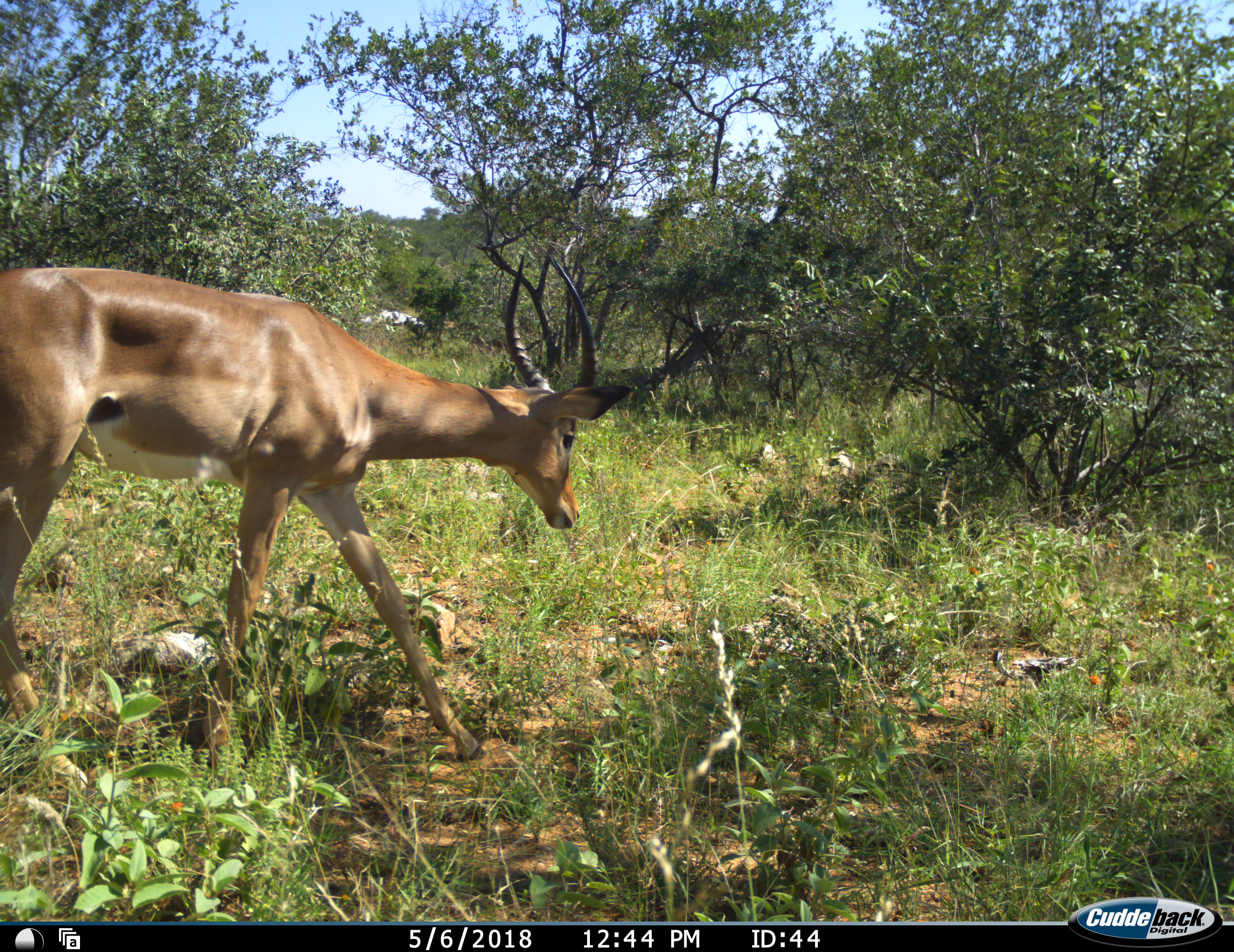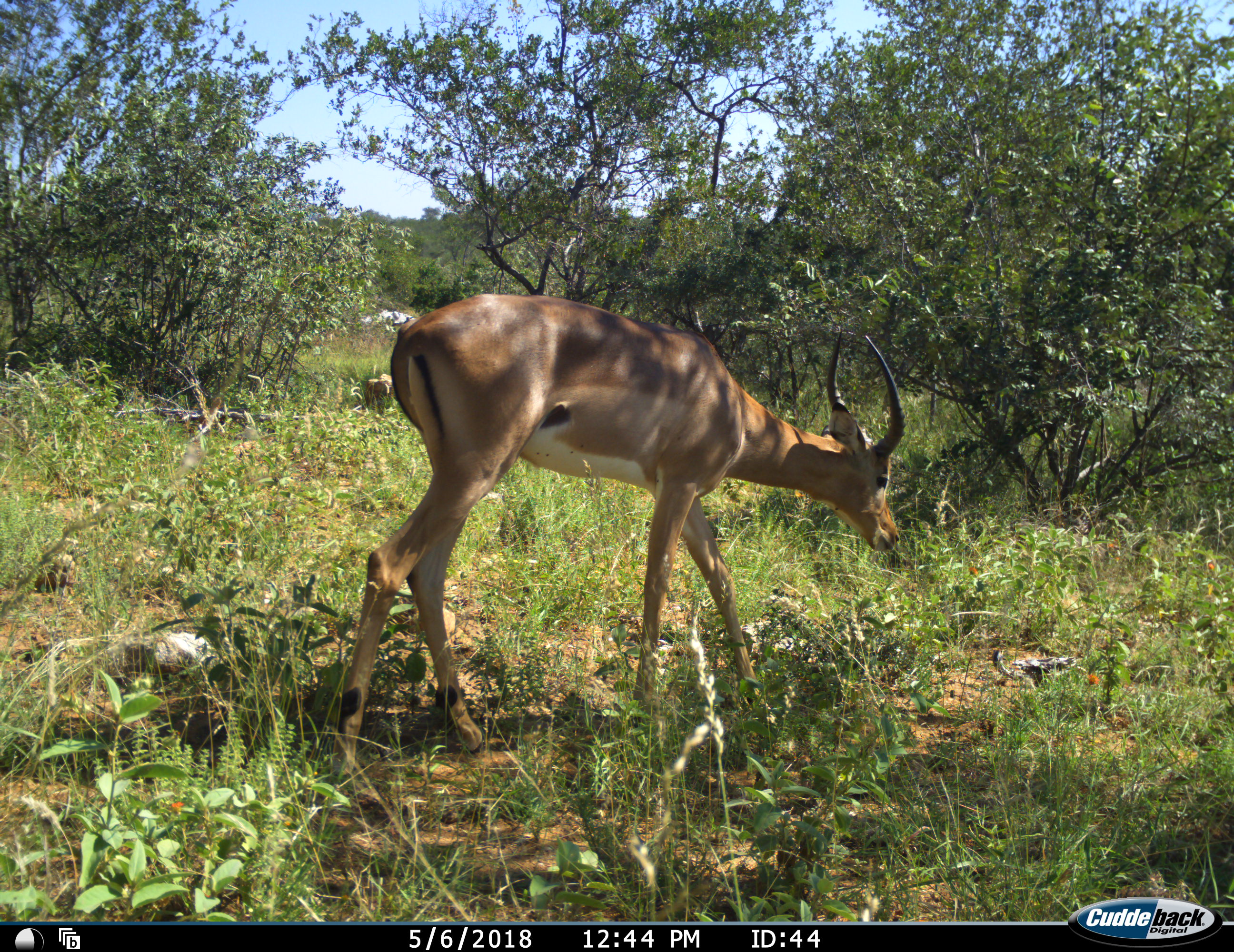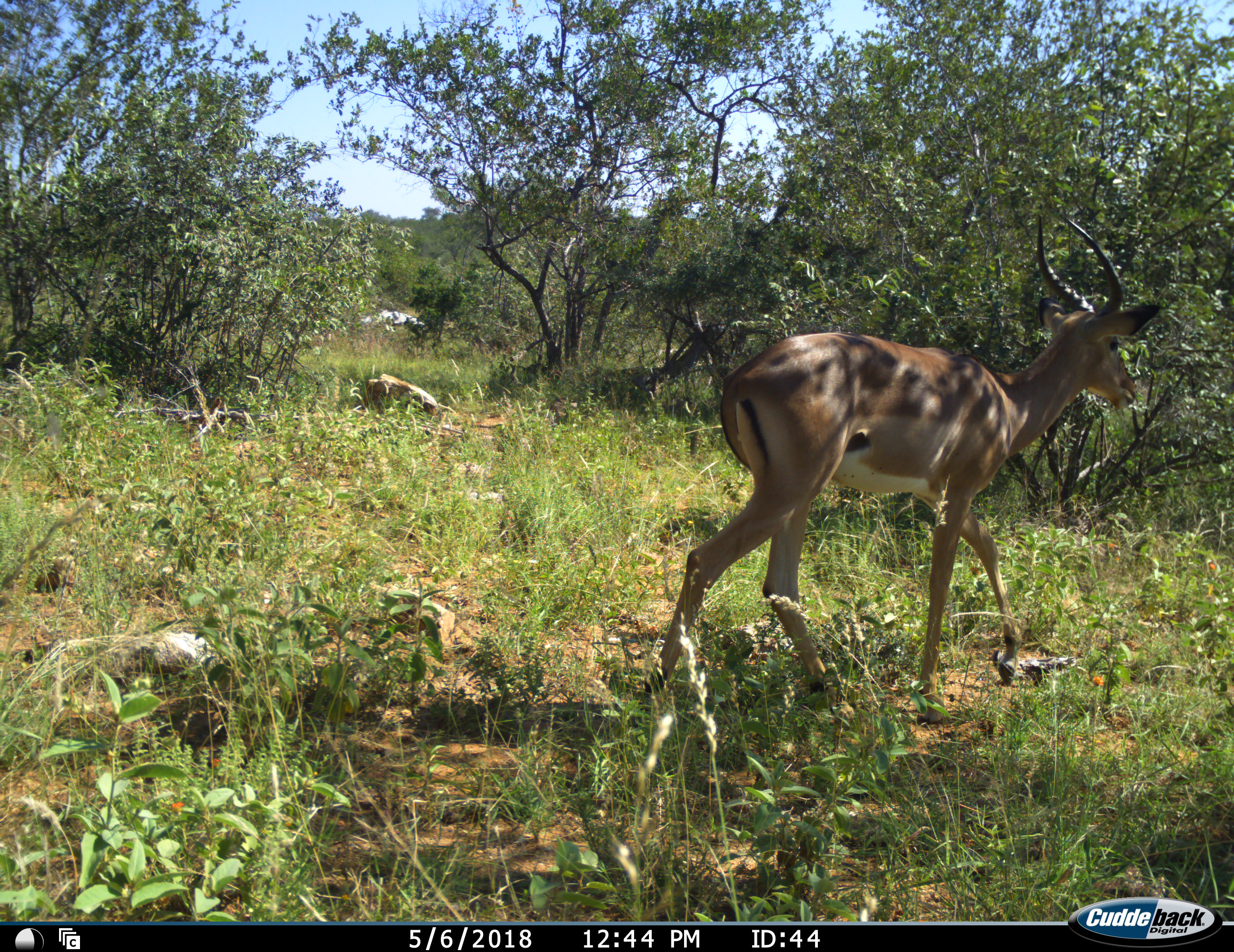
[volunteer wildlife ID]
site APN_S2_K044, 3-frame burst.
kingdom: Animalia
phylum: Chordata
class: Mammalia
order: Artiodactyla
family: Bovidae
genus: Aepyceros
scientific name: Aepyceros melampus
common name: impala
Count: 1.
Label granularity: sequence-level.